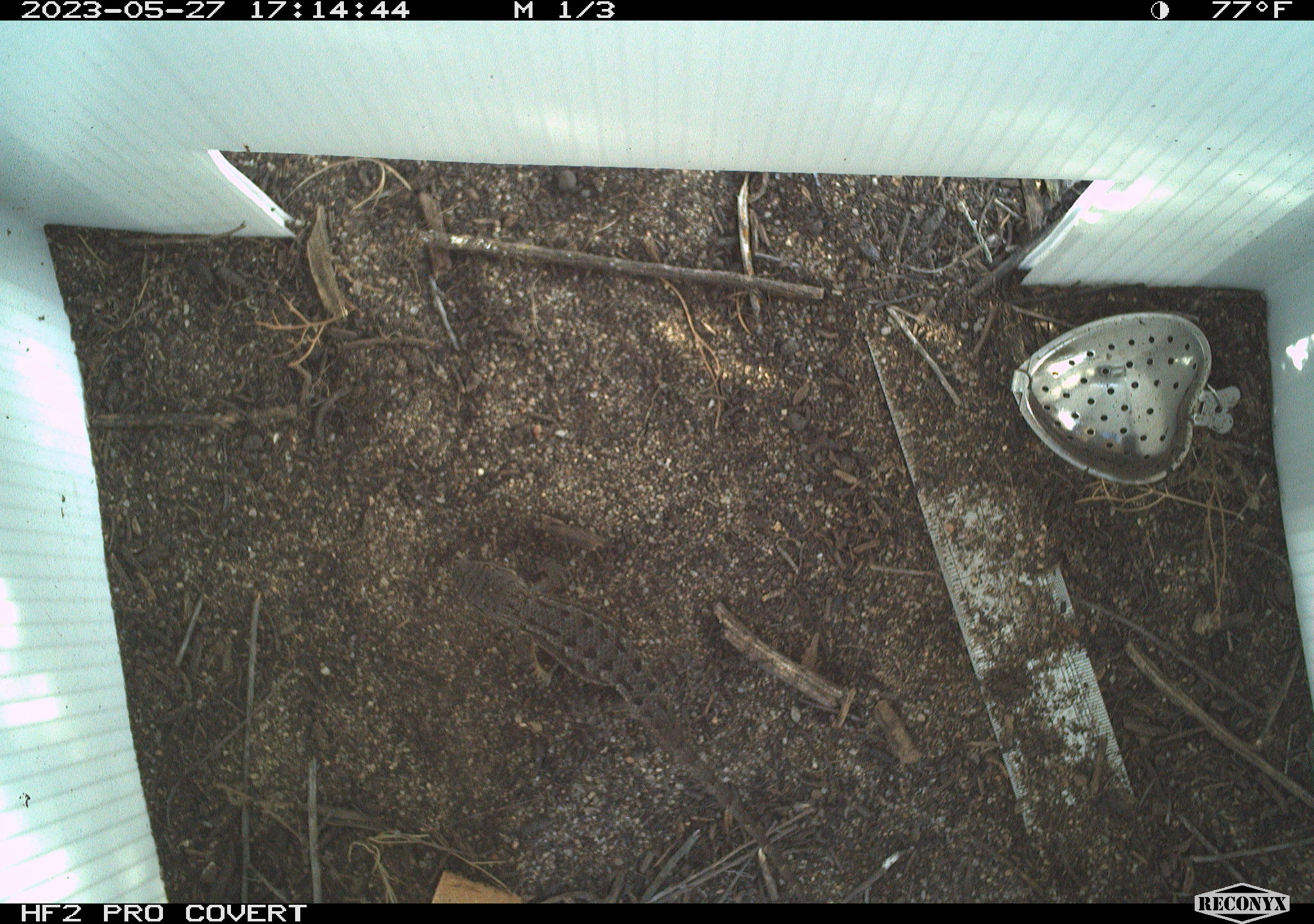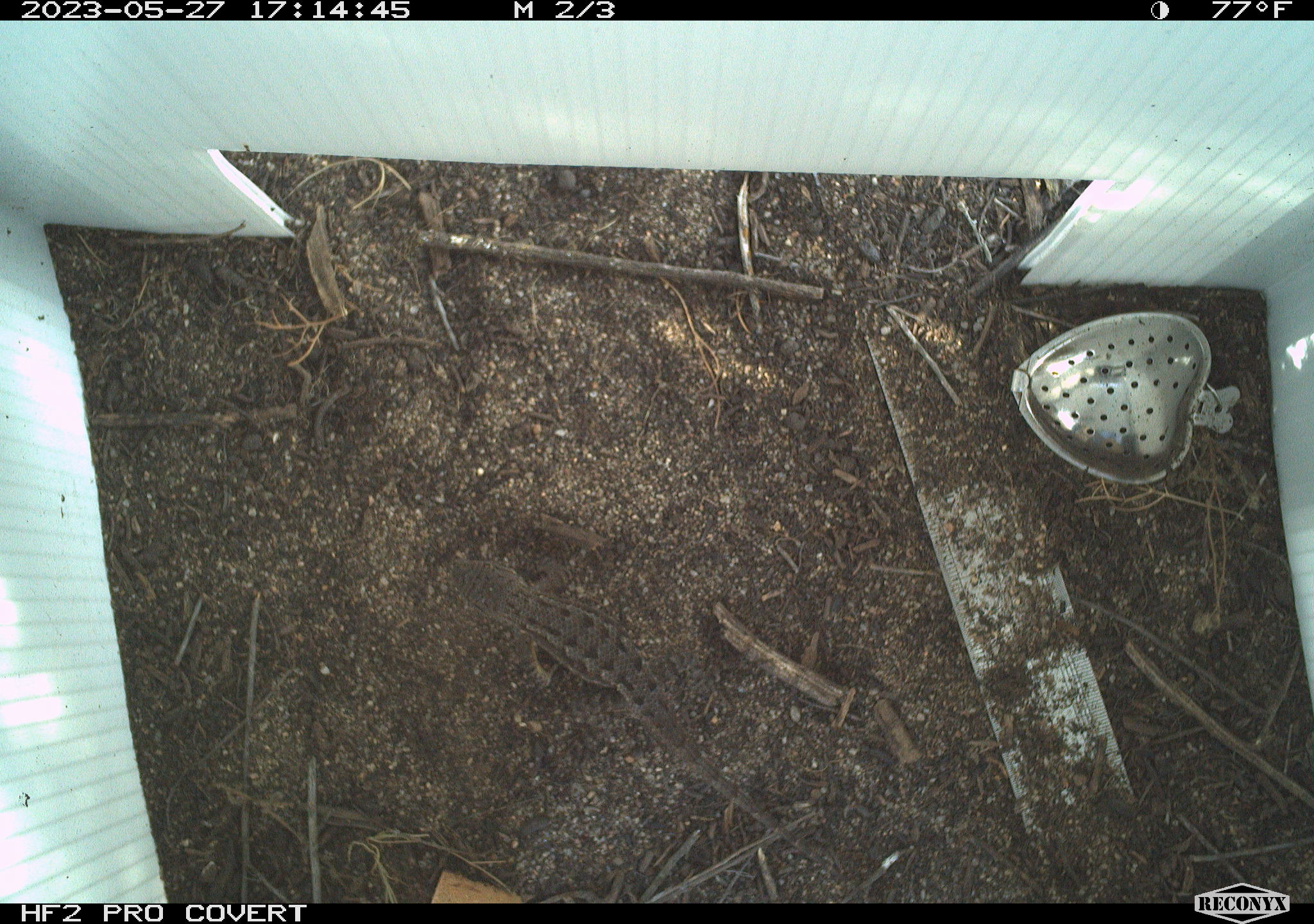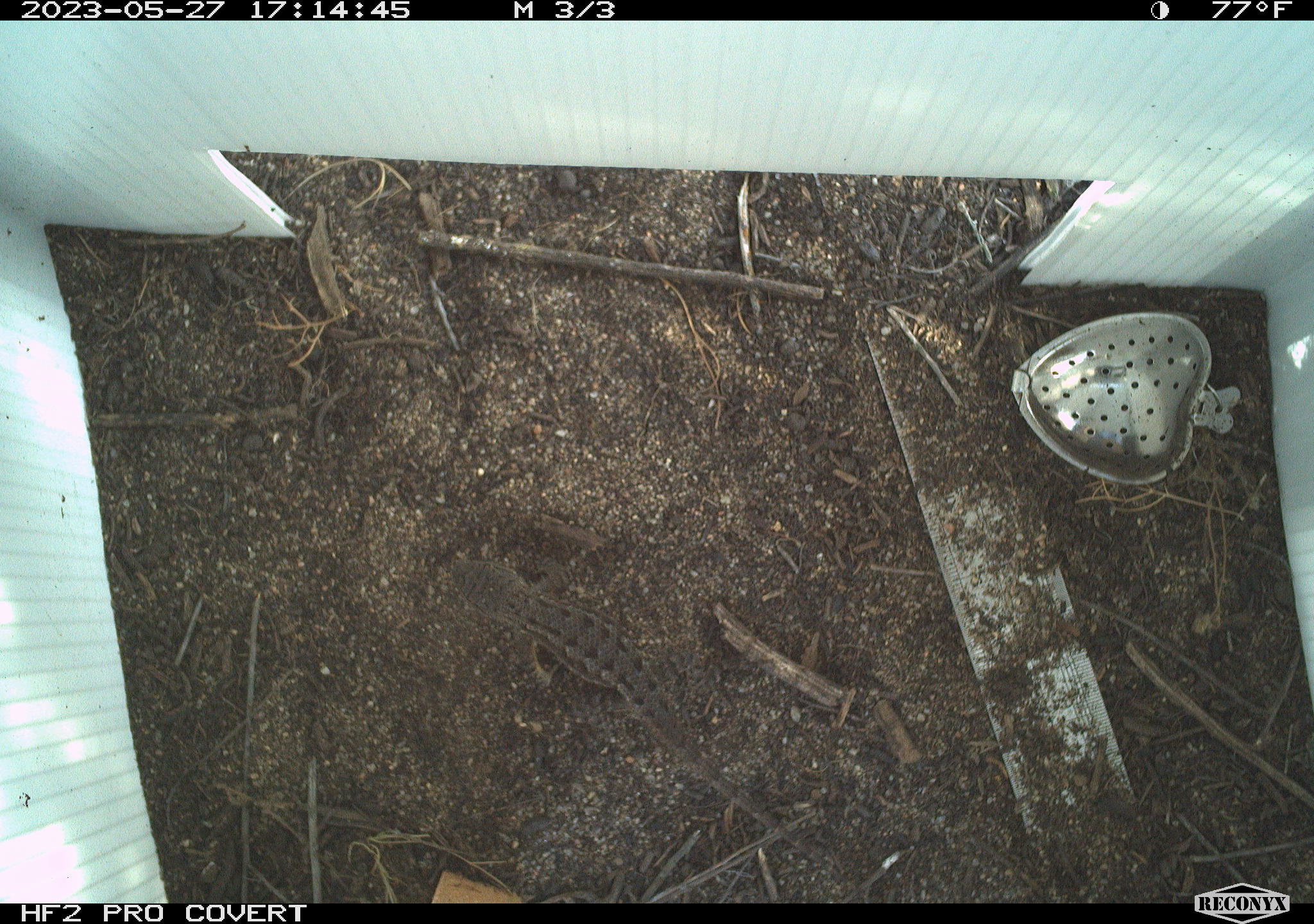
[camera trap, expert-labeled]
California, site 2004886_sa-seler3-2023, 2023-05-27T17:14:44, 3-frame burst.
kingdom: Animalia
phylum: Chordata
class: Reptilia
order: Squamata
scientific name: Squamata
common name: lizards and snakes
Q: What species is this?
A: Lizards and snakes (Squamata).